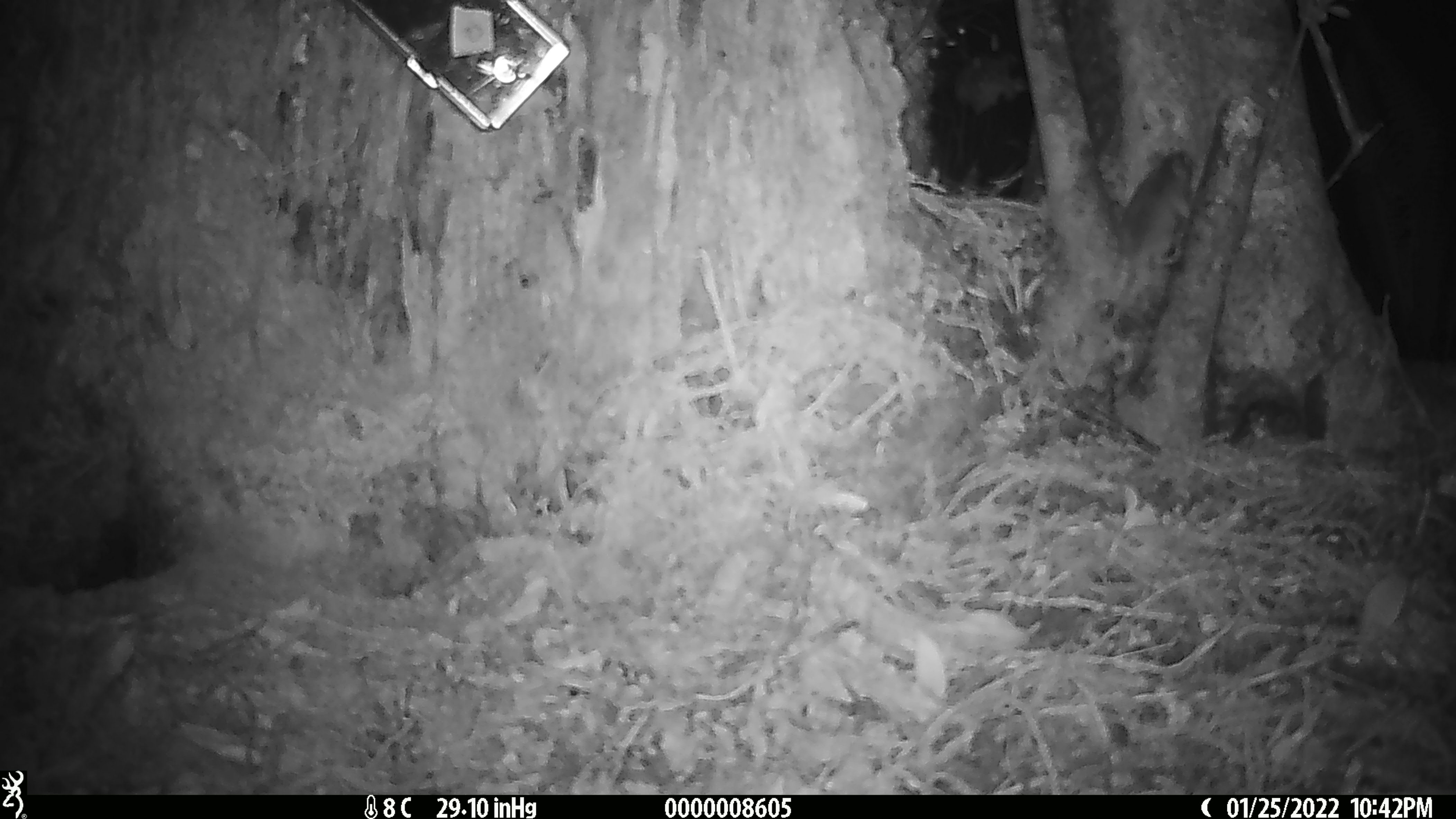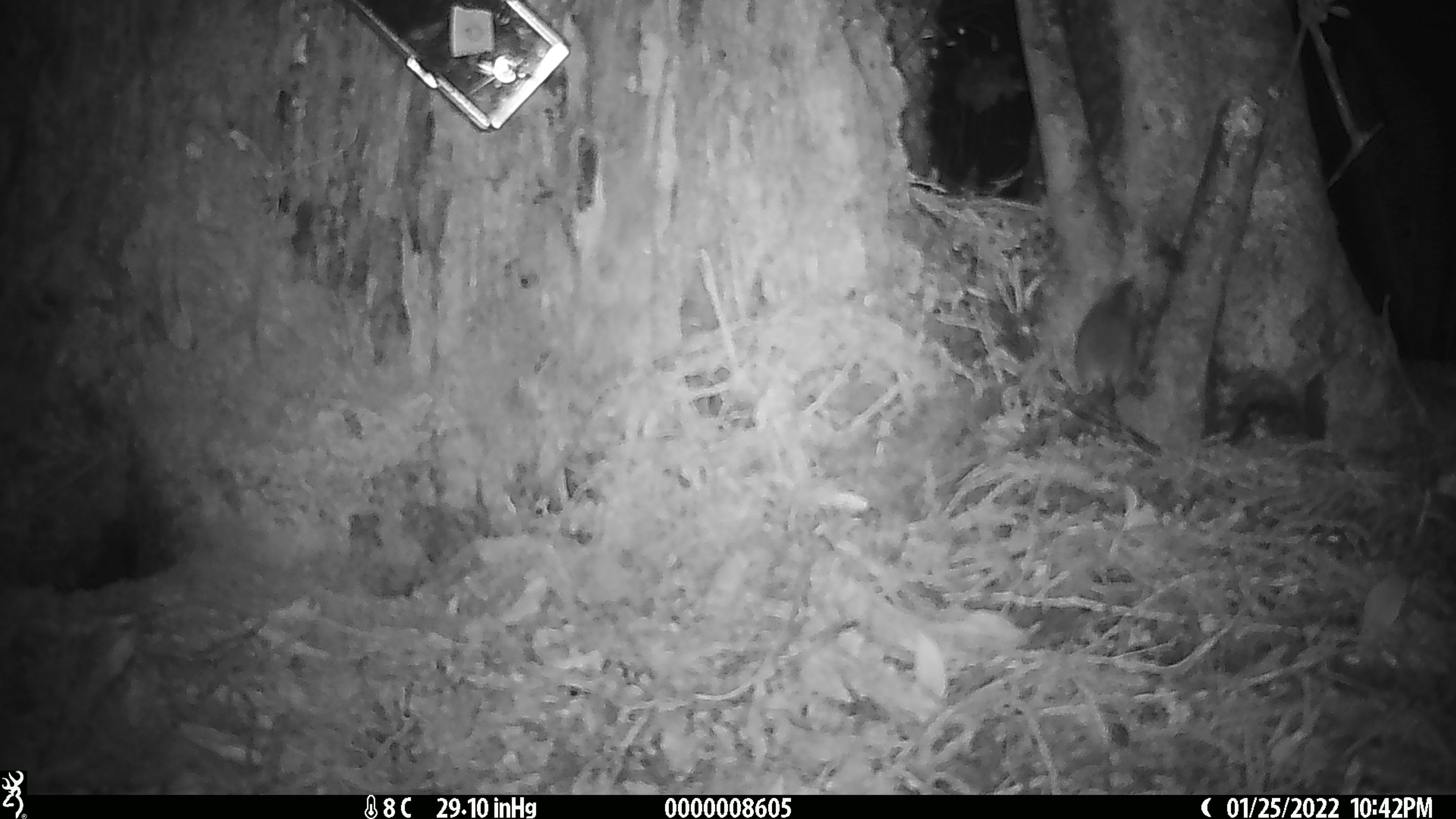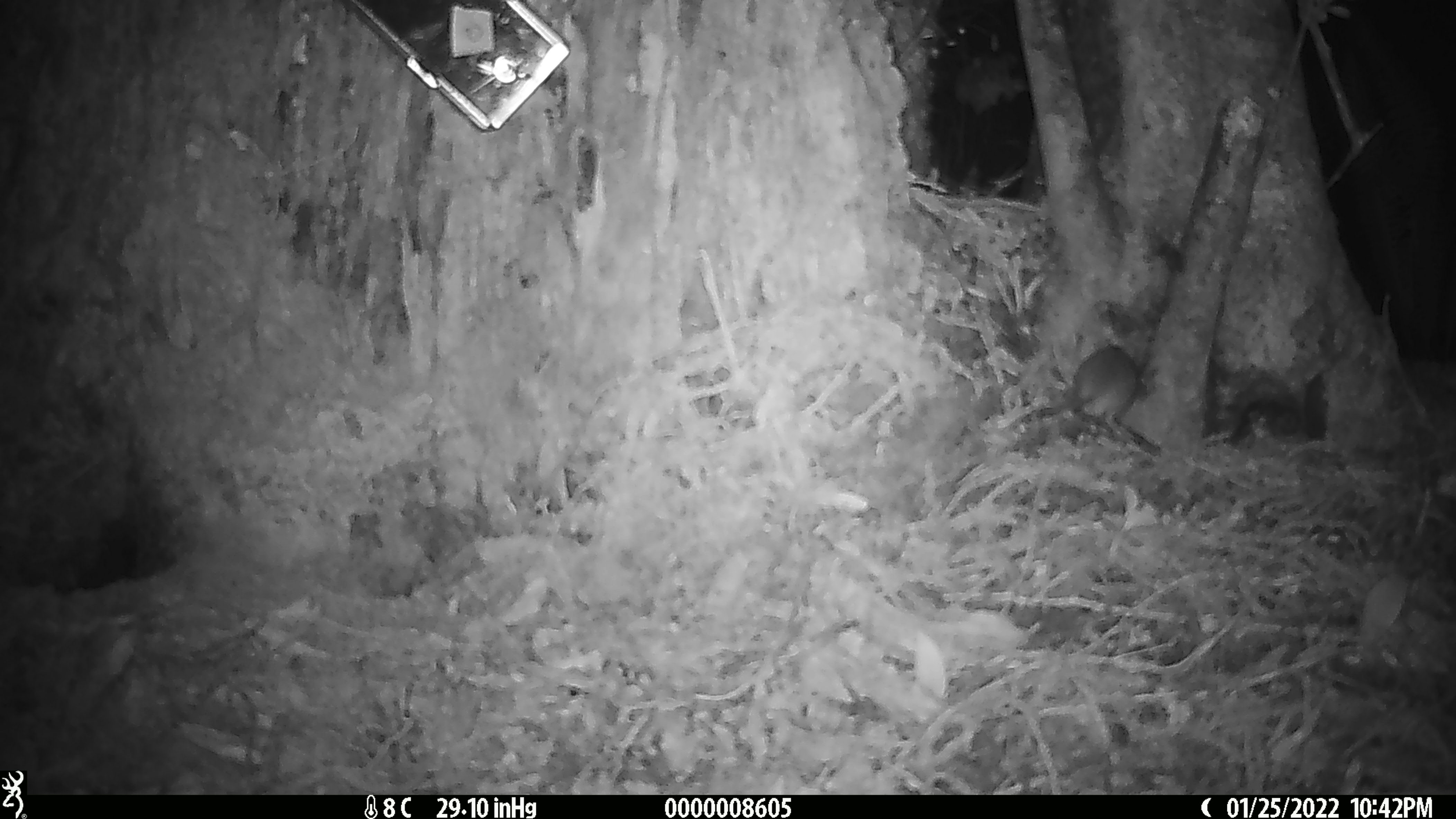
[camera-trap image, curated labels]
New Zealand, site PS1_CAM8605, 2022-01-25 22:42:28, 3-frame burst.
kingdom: Animalia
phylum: Chordata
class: Mammalia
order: Rodentia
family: Muridae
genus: Mus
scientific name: Mus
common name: mouse